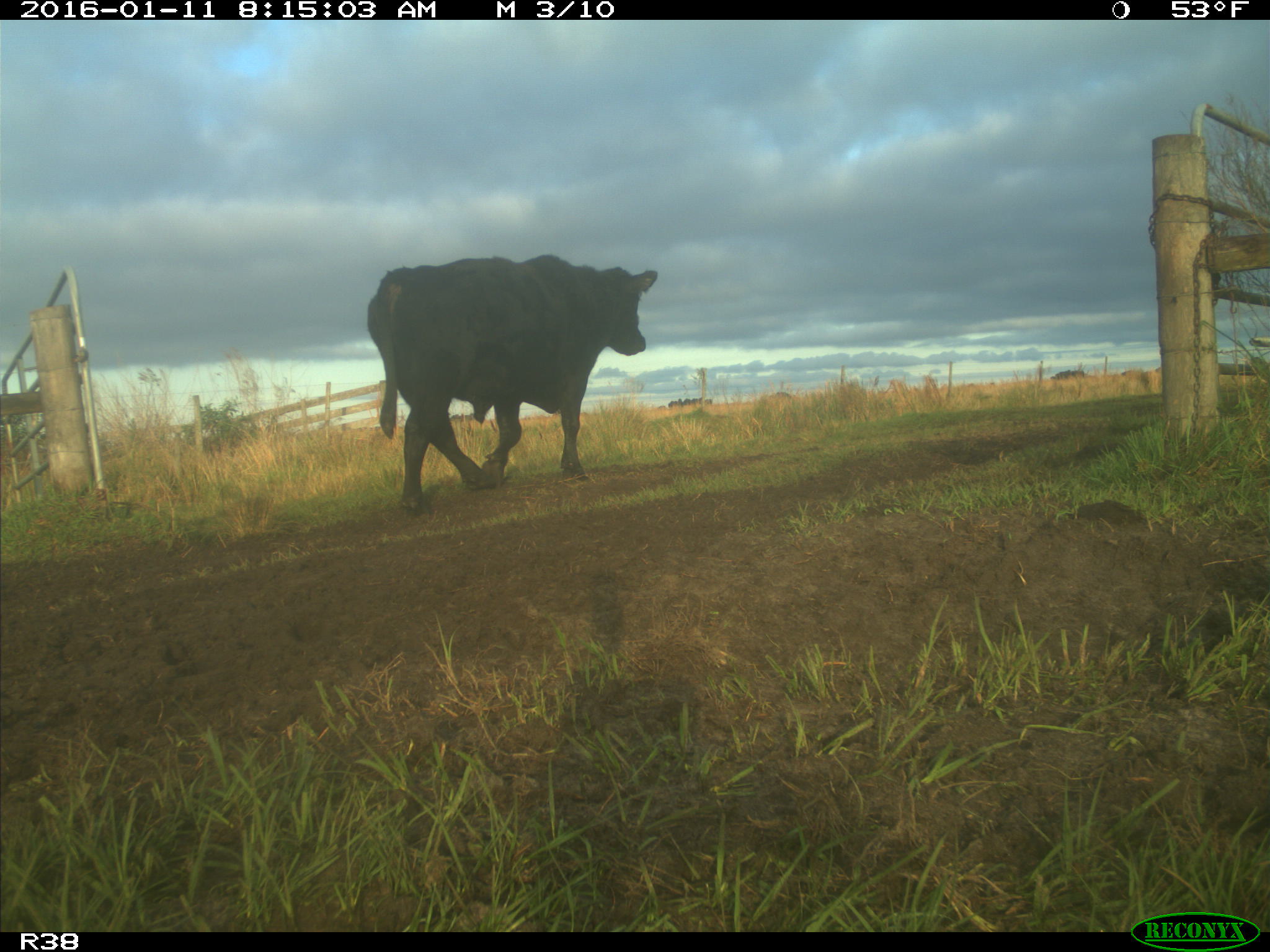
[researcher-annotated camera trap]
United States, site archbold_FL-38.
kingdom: Animalia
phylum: Chordata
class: Mammalia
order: Artiodactyla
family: Bovidae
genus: Bos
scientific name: Bos taurus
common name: domestic cow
Bos taurus (domestic cow).